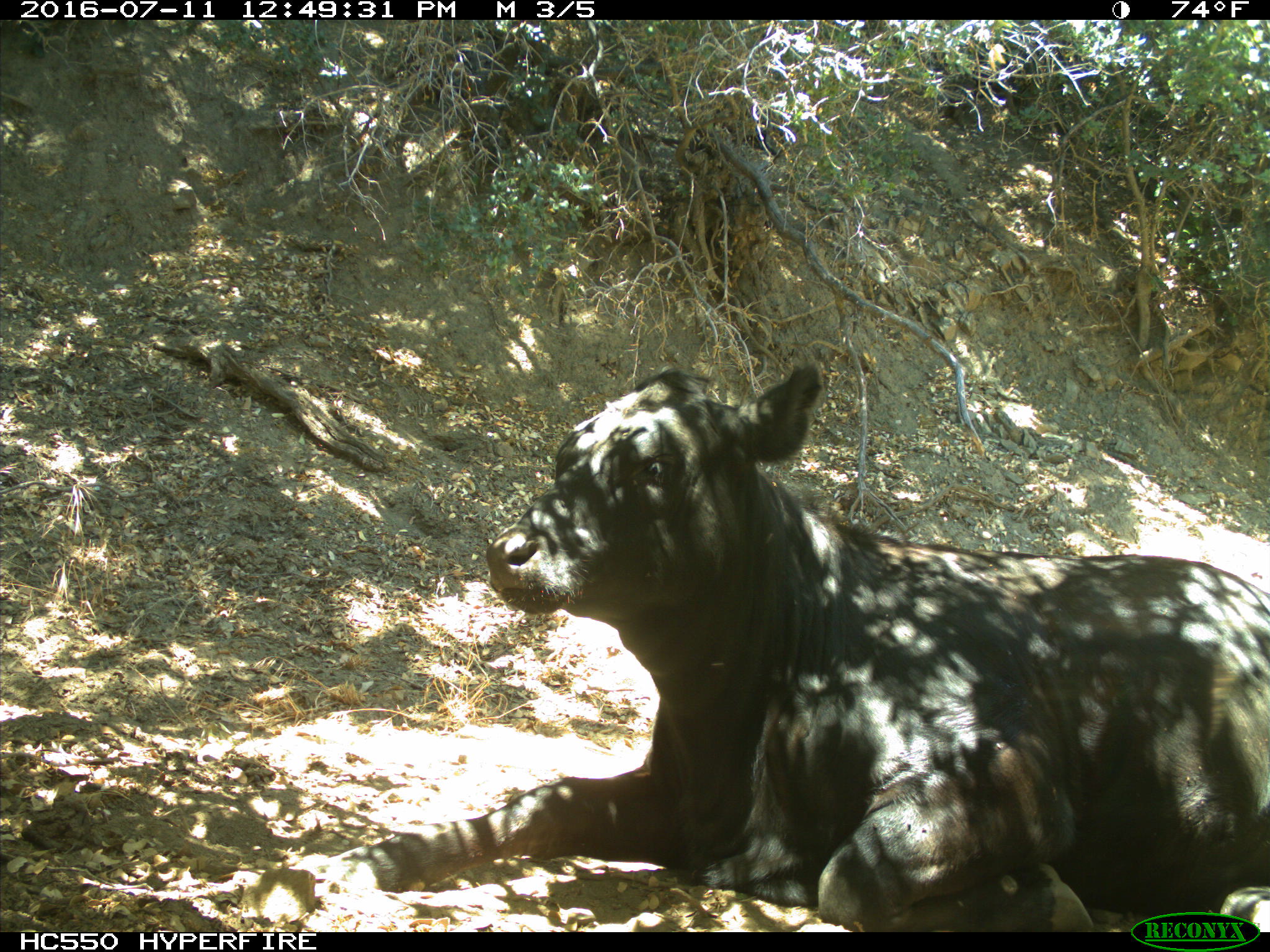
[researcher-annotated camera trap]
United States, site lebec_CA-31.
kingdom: Animalia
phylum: Chordata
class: Mammalia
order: Artiodactyla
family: Bovidae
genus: Bos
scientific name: Bos taurus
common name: domestic cow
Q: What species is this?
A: Bos taurus (domestic cow).